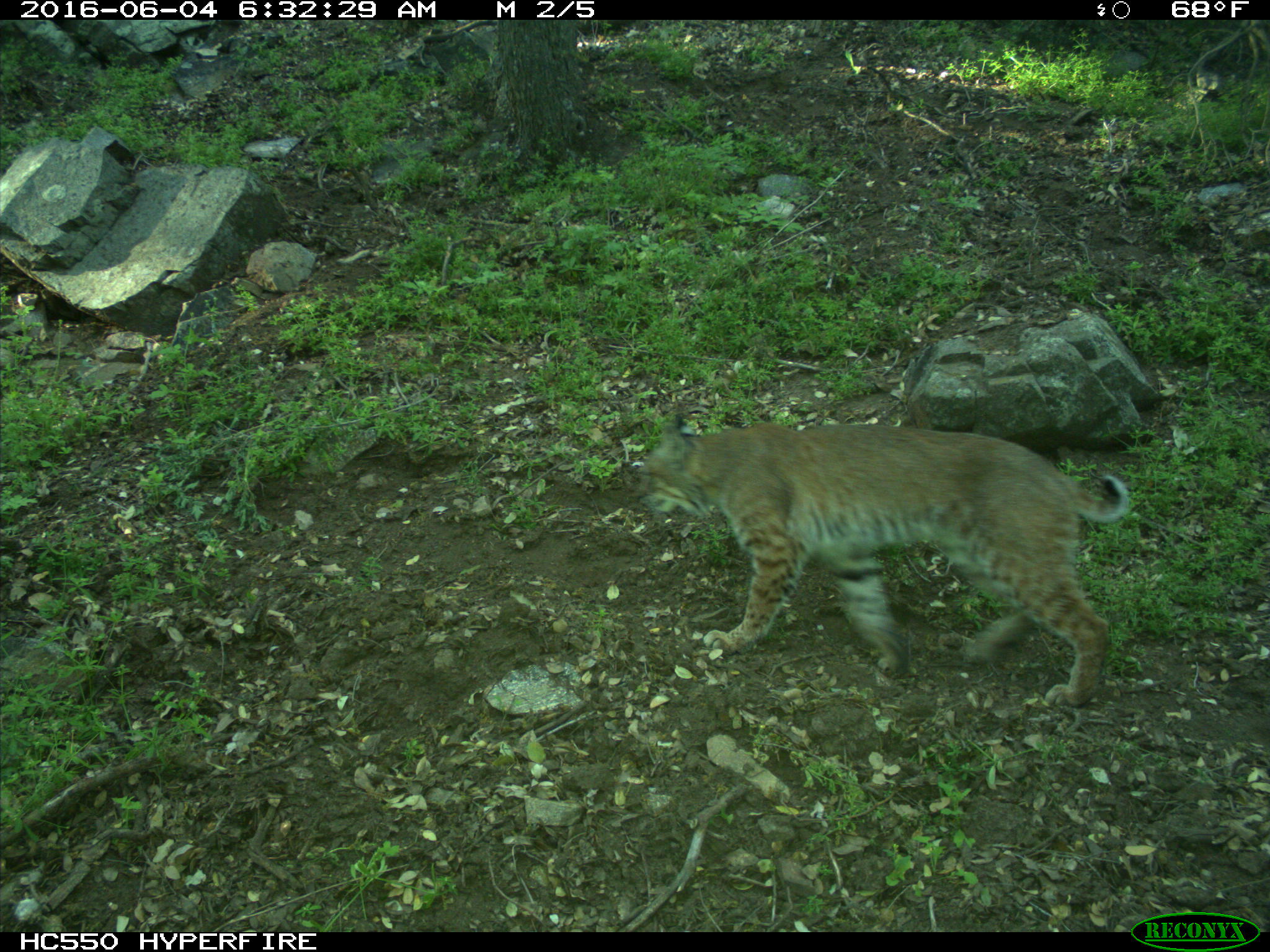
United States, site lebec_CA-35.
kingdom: Animalia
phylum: Chordata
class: Mammalia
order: Carnivora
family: Felidae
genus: Lynx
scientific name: Lynx rufus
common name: bobcat